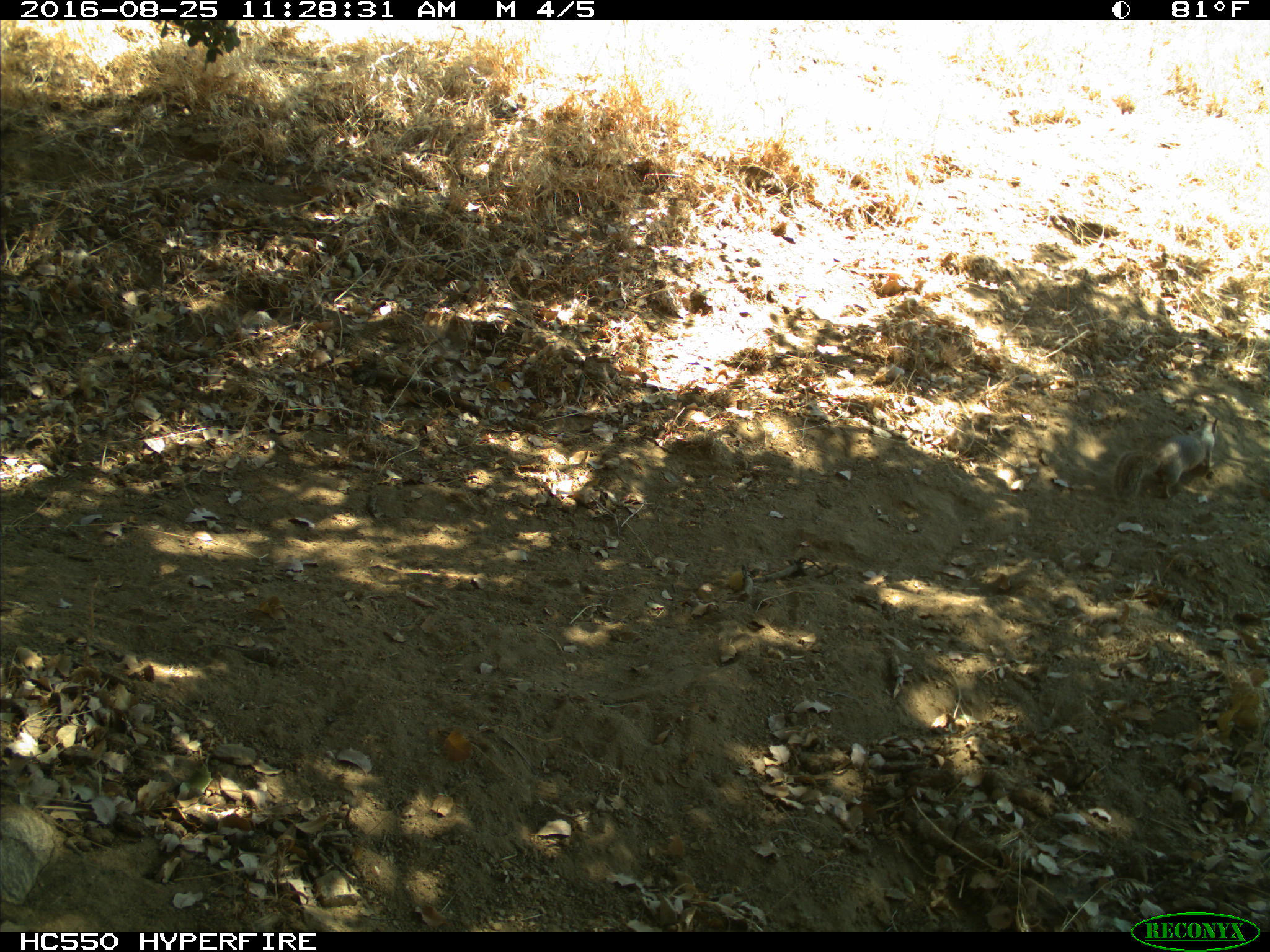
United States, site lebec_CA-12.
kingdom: Animalia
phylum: Chordata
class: Mammalia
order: Rodentia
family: Sciuridae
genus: Otospermophilus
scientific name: Otospermophilus beecheyi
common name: california ground squirrel